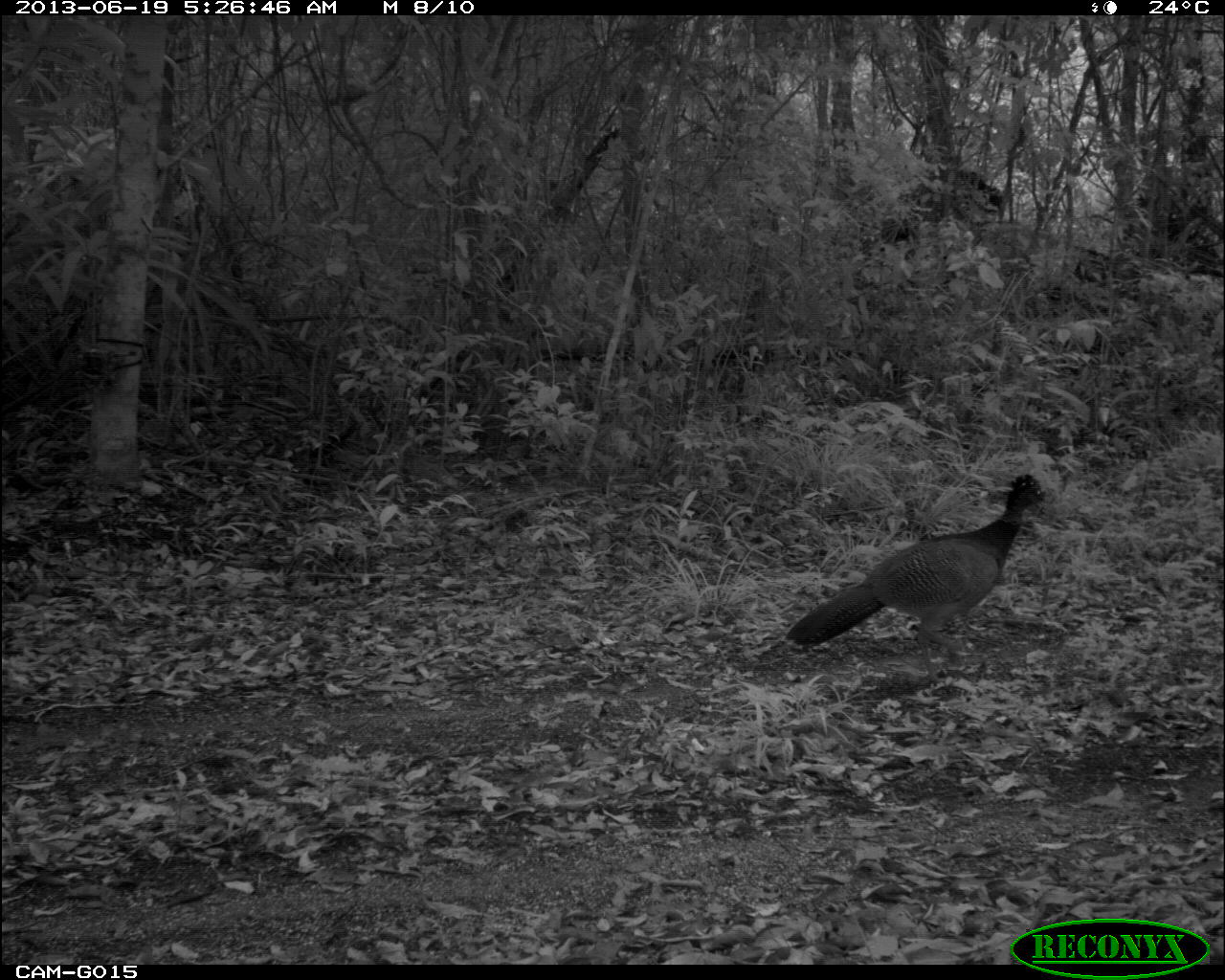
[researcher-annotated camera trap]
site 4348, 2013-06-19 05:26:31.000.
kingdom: Animalia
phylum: Chordata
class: Aves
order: Galliformes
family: Cracidae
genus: Crax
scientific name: Crax rubra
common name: great curassow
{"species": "Crax rubra (great curassow)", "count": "1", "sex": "female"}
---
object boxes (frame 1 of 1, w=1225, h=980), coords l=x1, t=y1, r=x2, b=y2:
crax rubra: l=784, t=474, r=1046, b=686